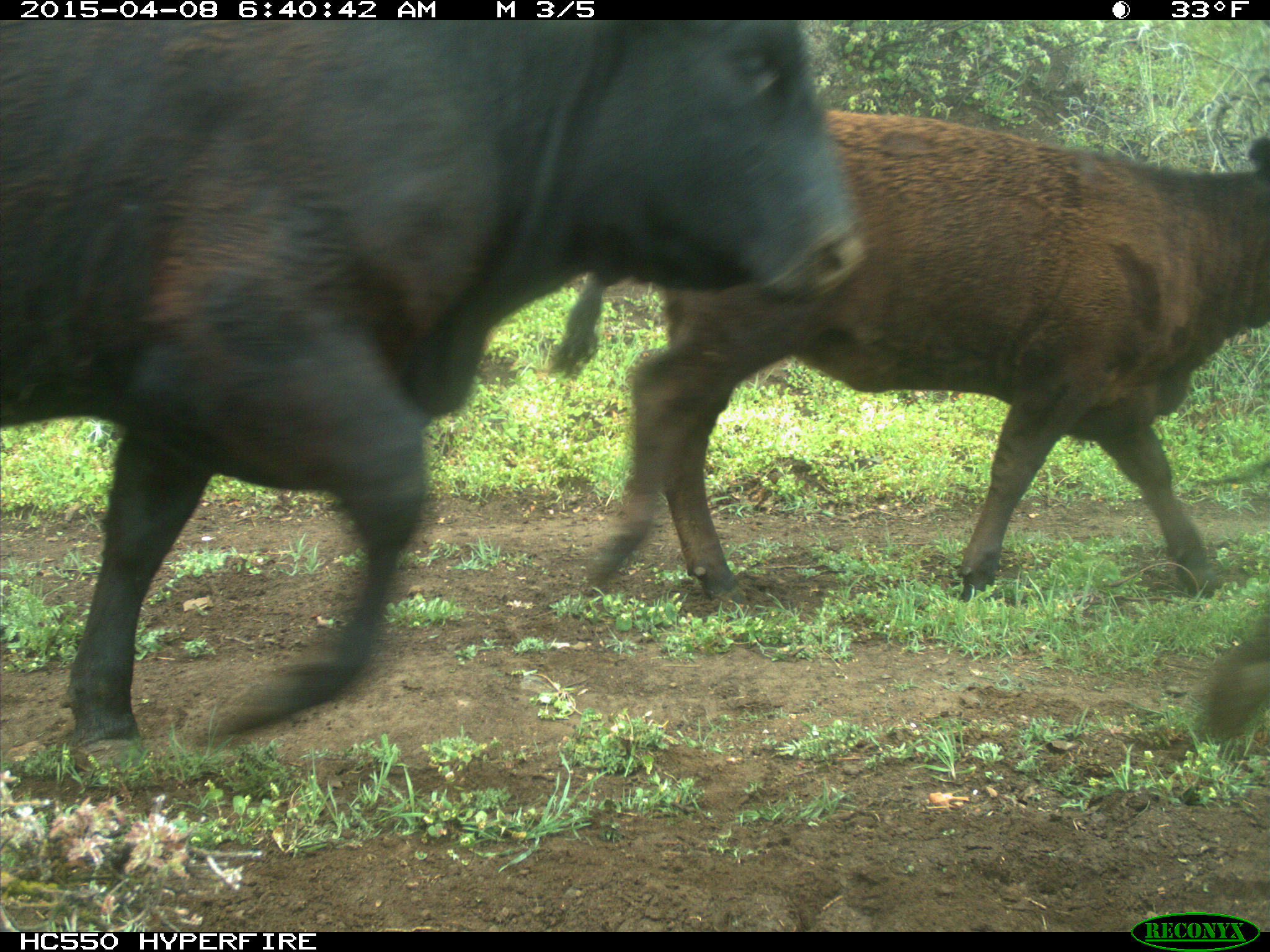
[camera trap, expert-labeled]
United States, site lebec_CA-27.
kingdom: Animalia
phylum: Chordata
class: Mammalia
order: Artiodactyla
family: Bovidae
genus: Bos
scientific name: Bos taurus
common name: domestic cow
Bos taurus (domestic cow).